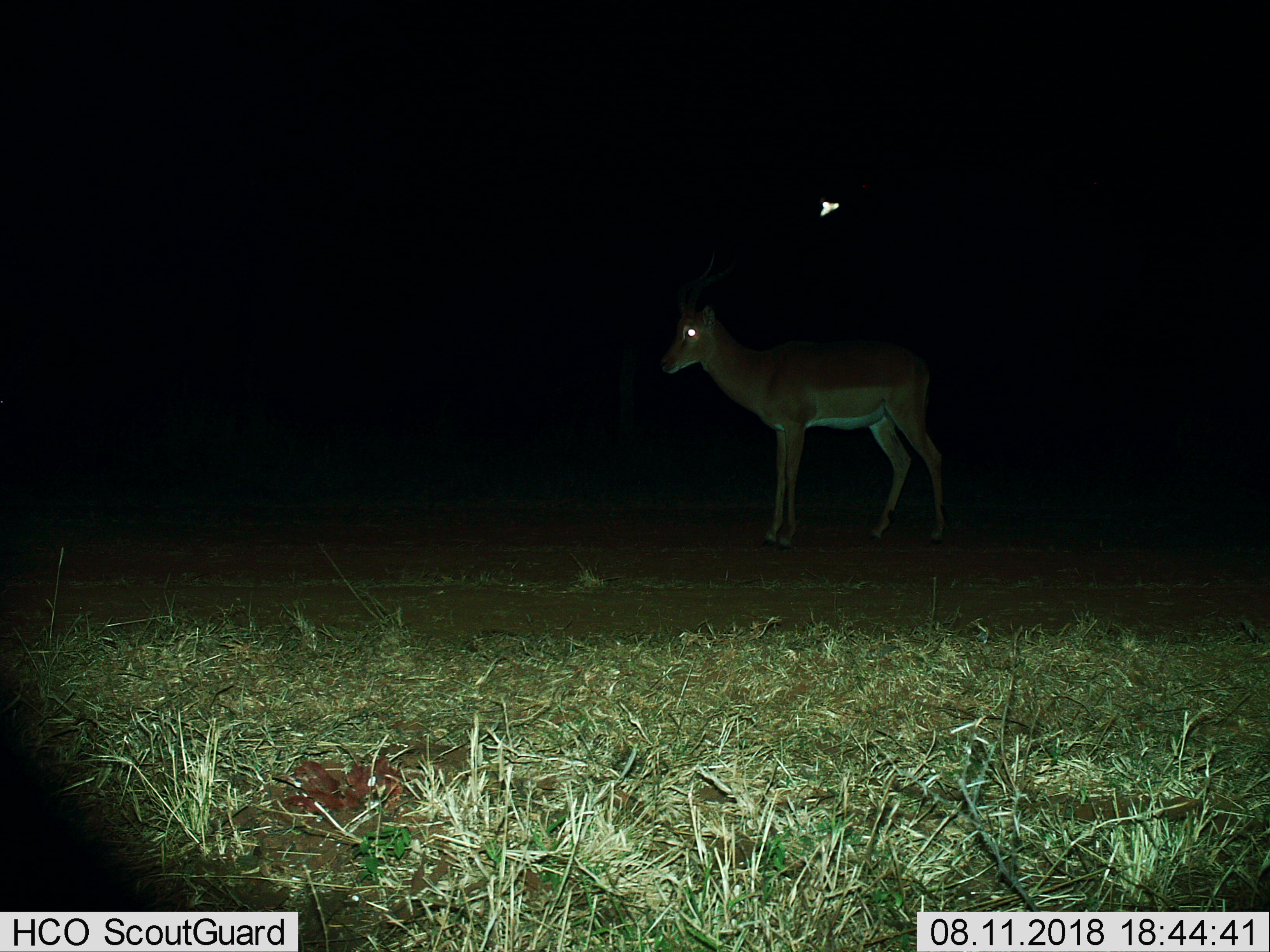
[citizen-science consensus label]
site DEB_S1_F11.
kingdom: Animalia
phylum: Chordata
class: Mammalia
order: Artiodactyla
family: Bovidae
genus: Aepyceros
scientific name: Aepyceros melampus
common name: impala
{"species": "impala (Aepyceros melampus)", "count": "1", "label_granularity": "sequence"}